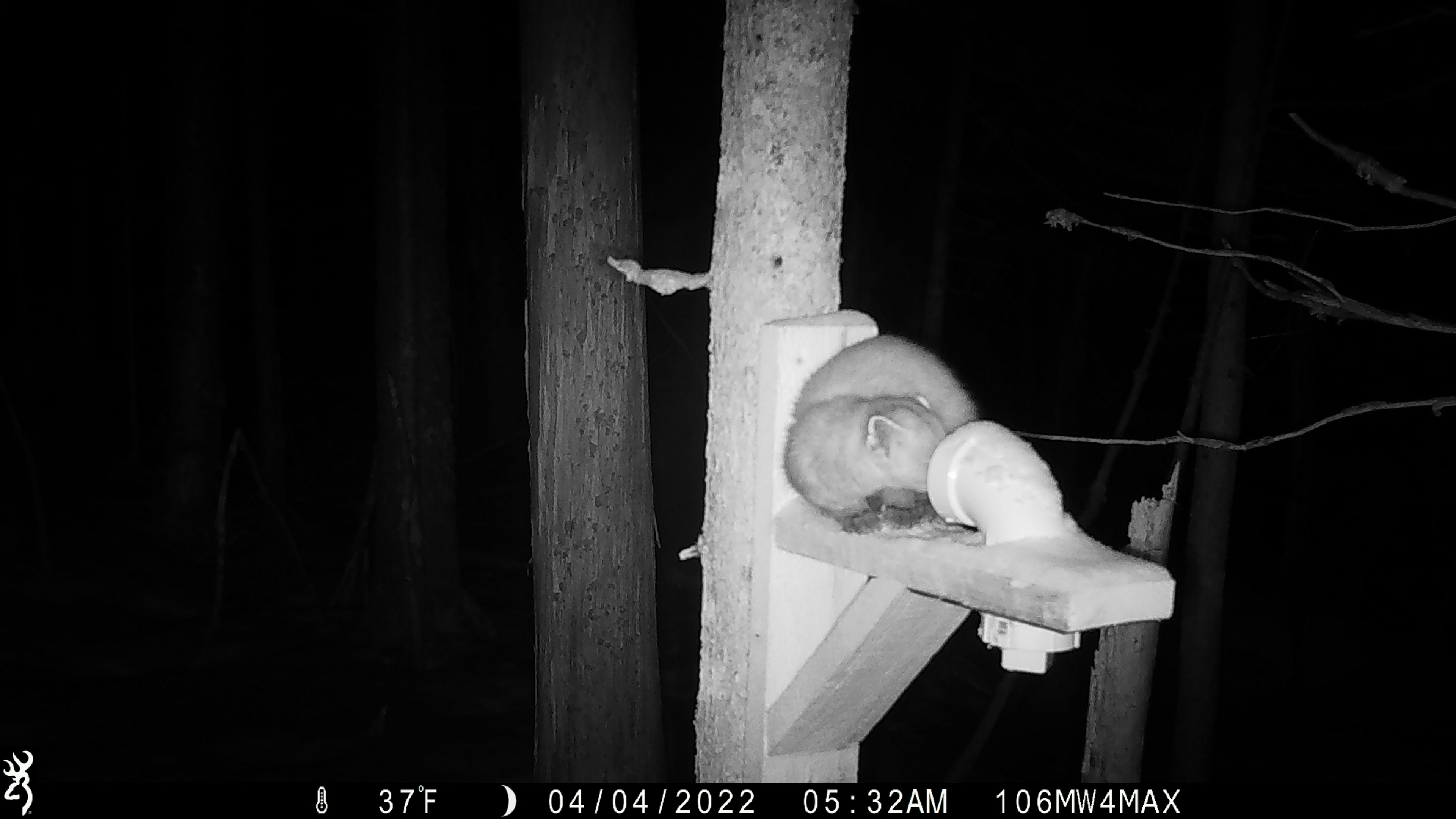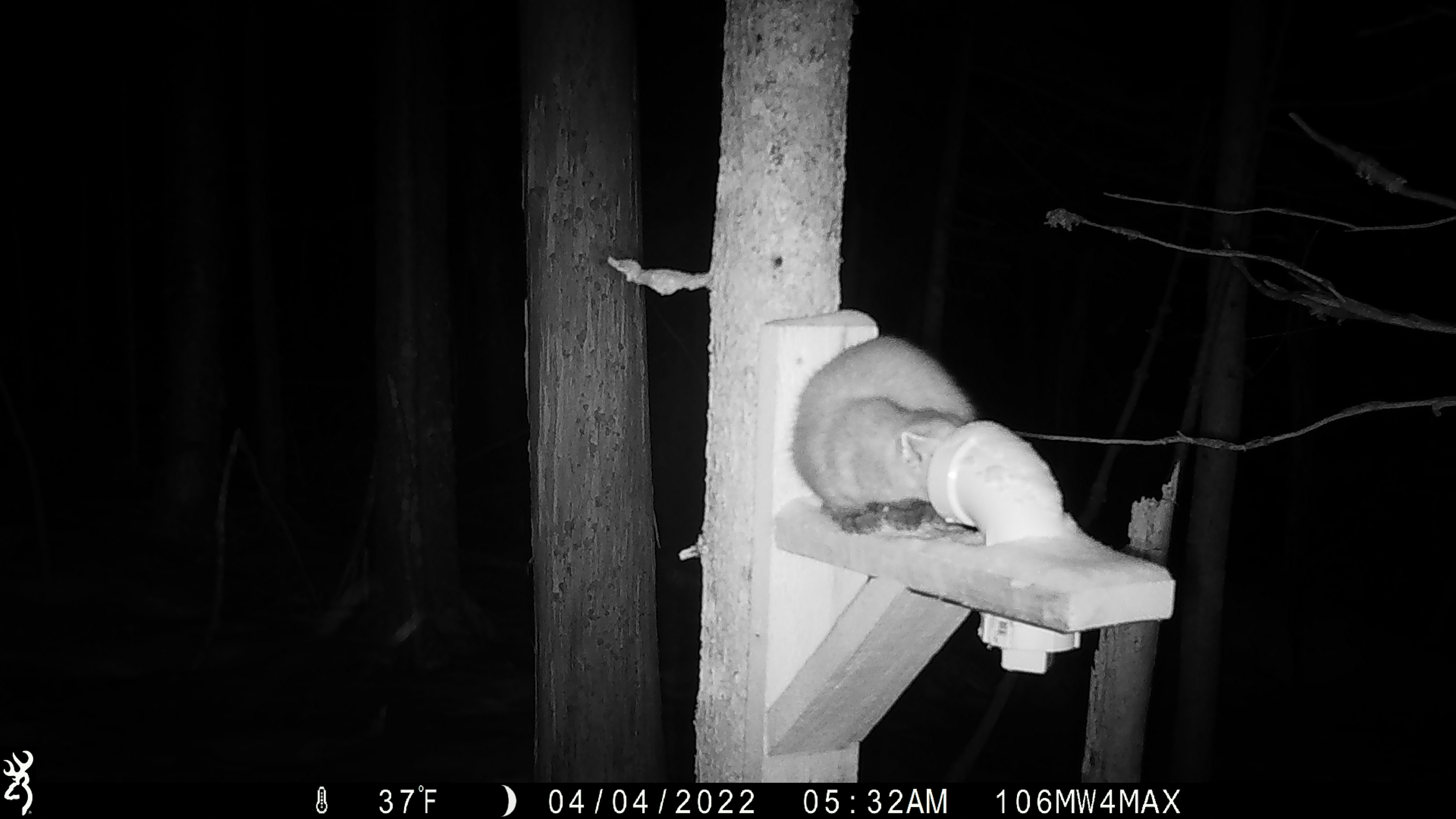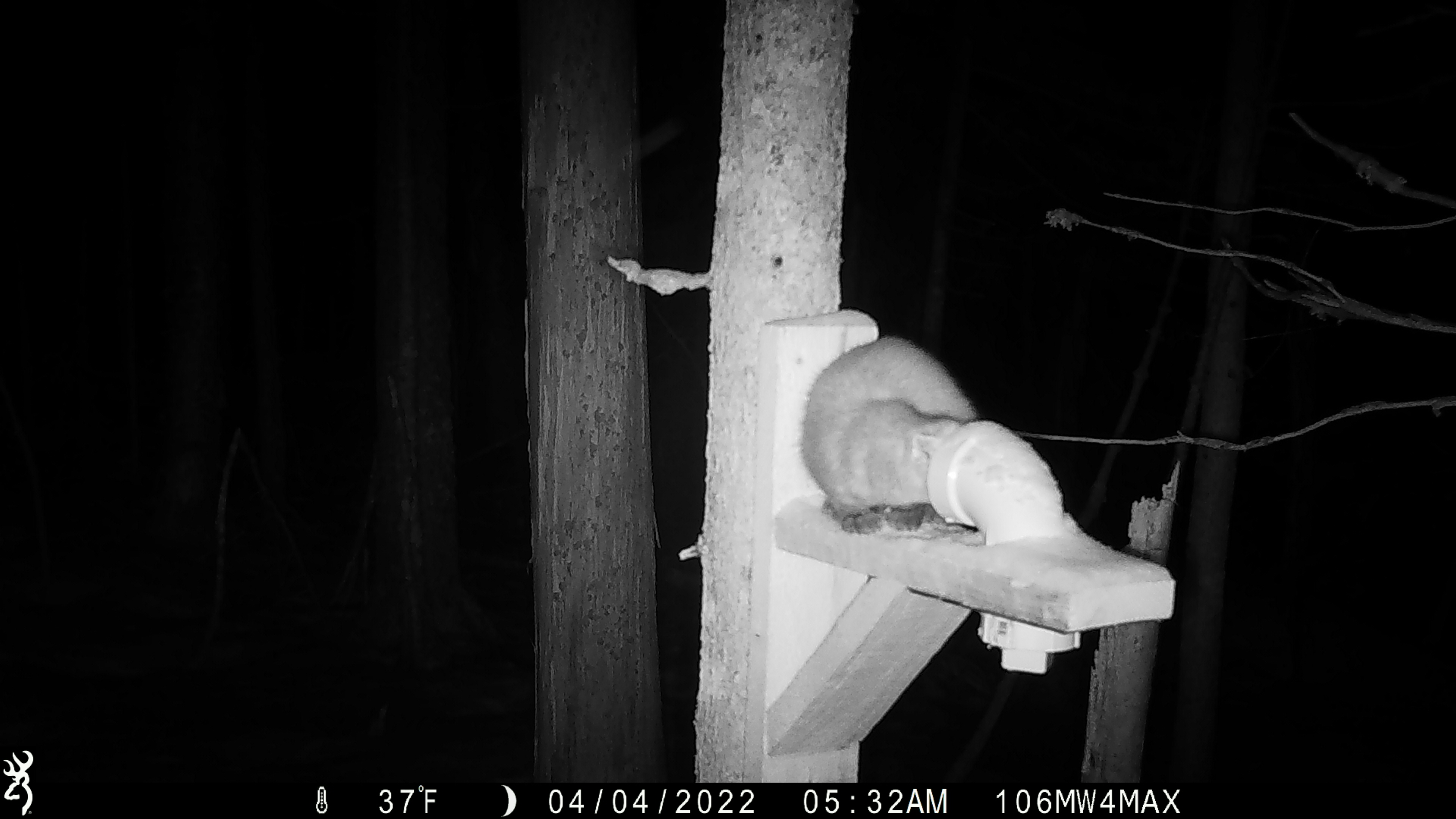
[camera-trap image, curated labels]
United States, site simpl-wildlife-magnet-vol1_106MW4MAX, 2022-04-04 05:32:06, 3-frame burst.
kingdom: Animalia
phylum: Chordata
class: Mammalia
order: Carnivora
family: Mustelidae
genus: Martes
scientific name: Martes americana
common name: american marten